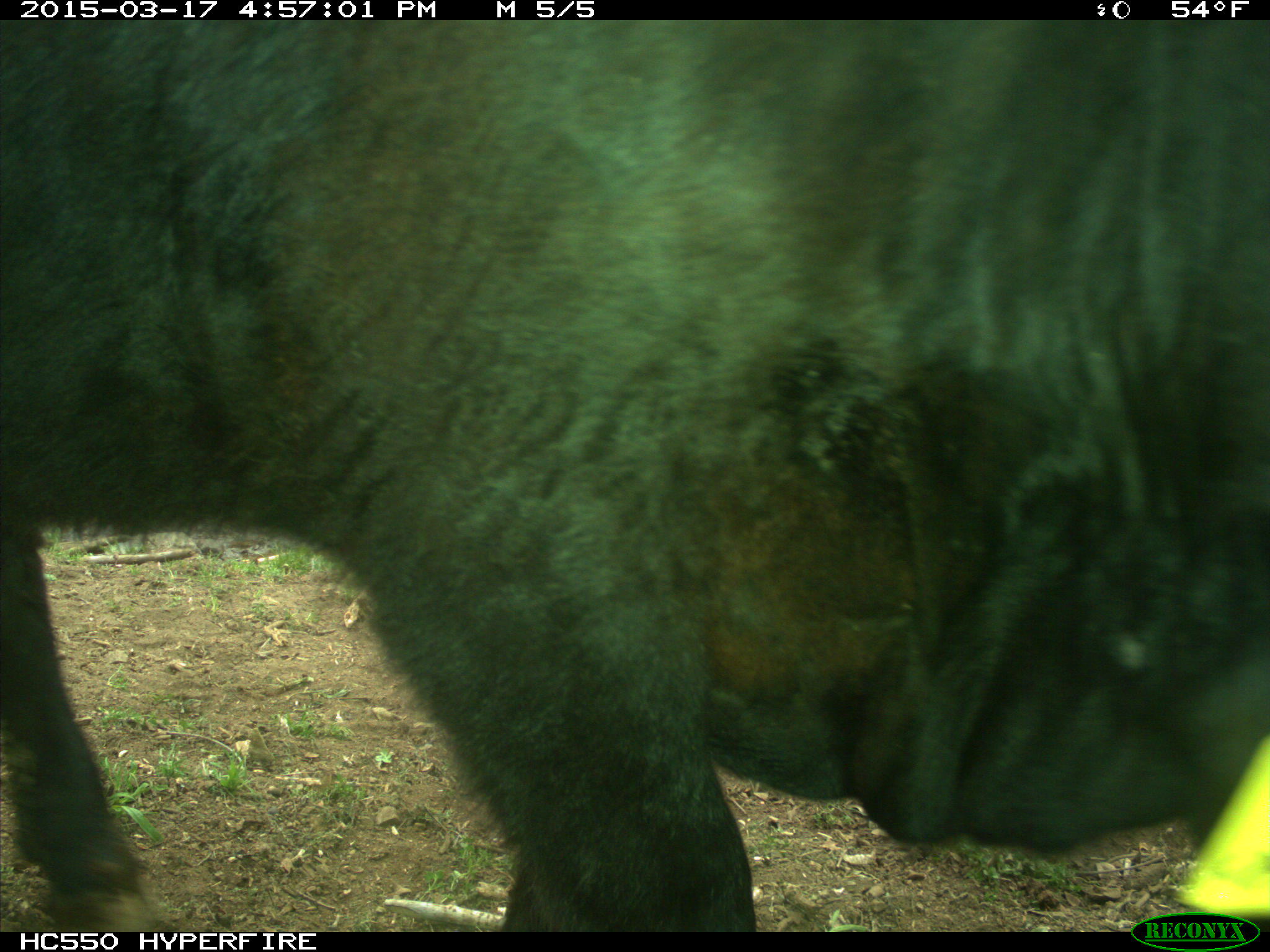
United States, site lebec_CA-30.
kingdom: Animalia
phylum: Chordata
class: Mammalia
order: Artiodactyla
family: Bovidae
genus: Bos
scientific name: Bos taurus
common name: domestic cow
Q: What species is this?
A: Bos taurus (domestic cow).